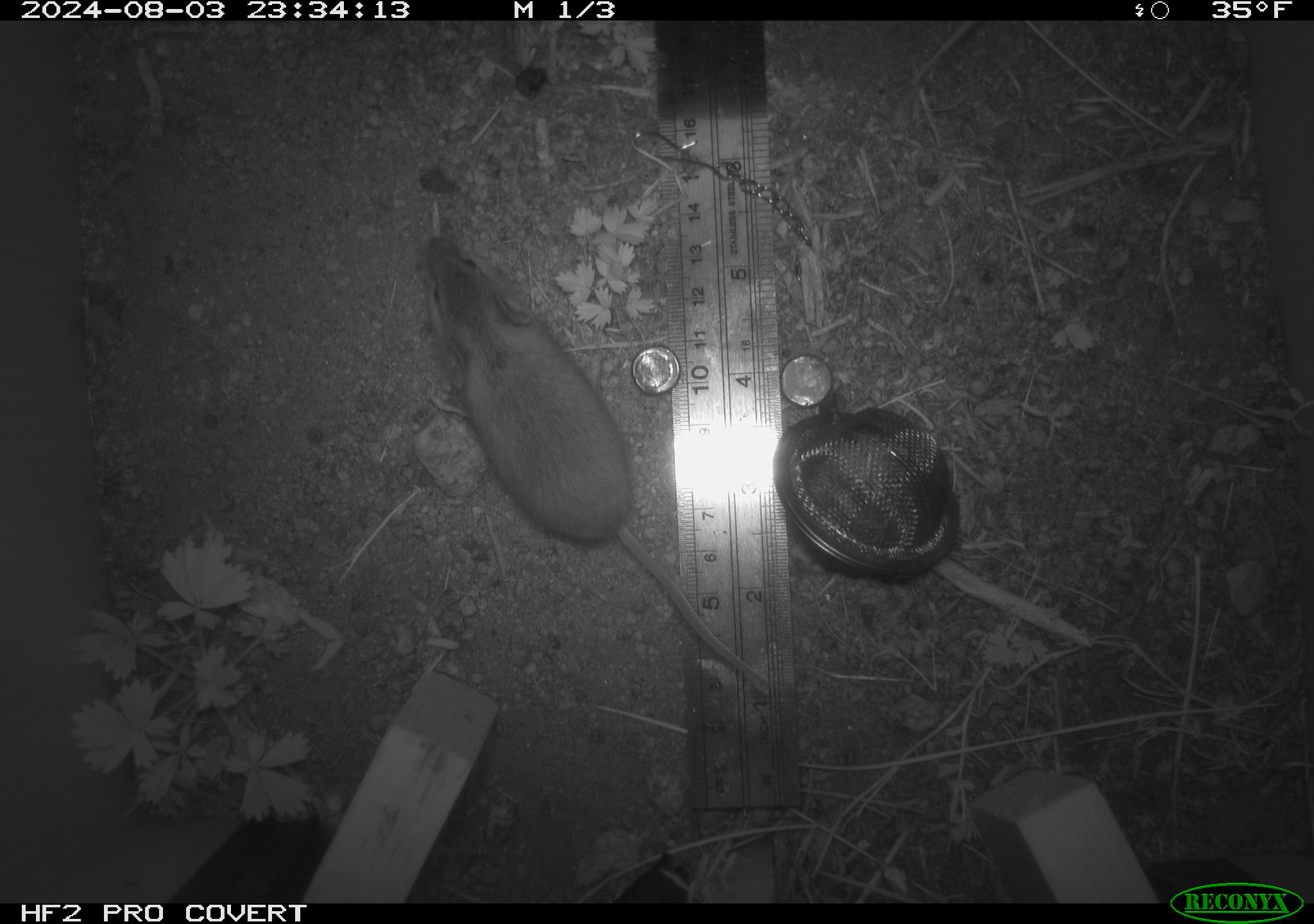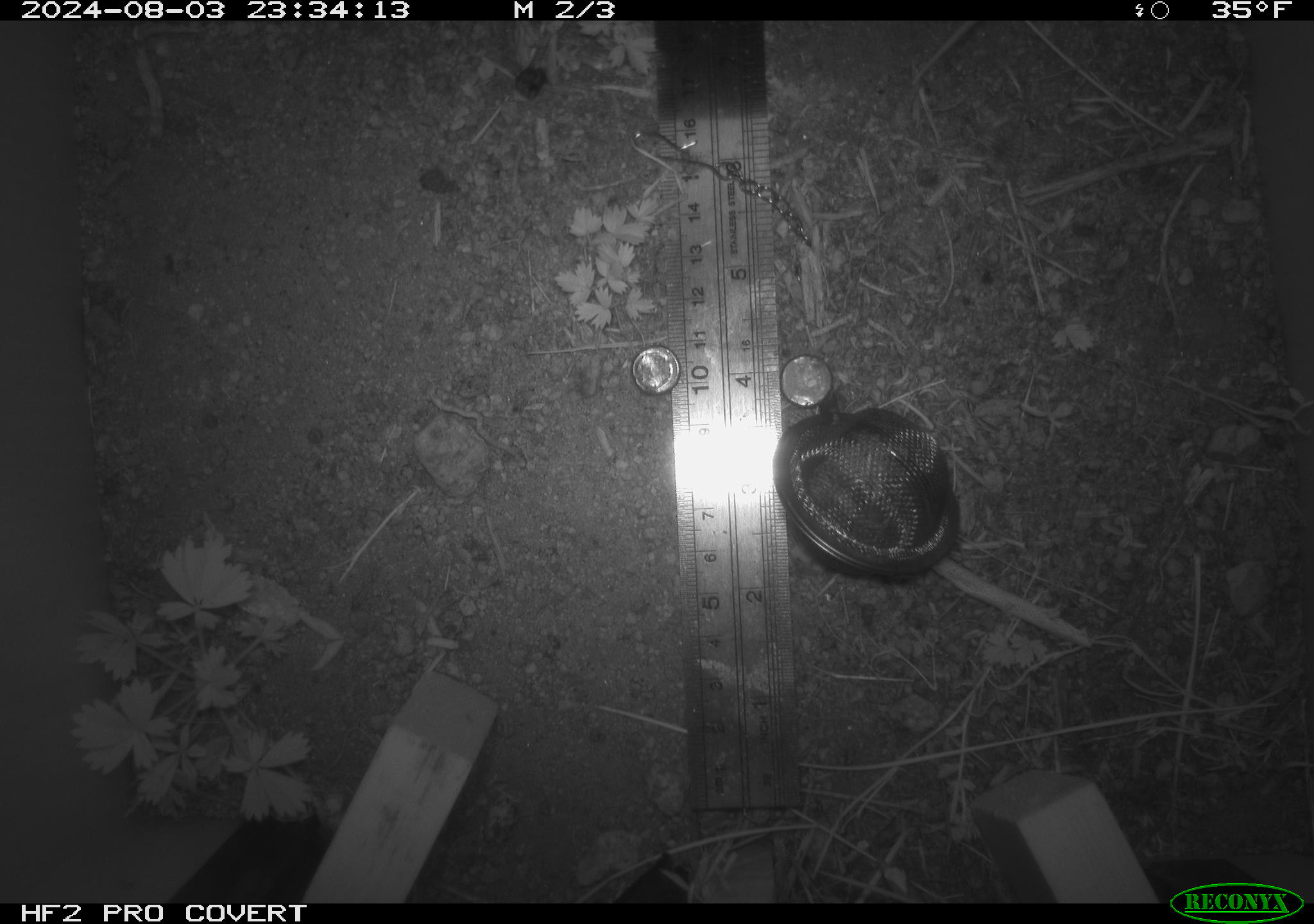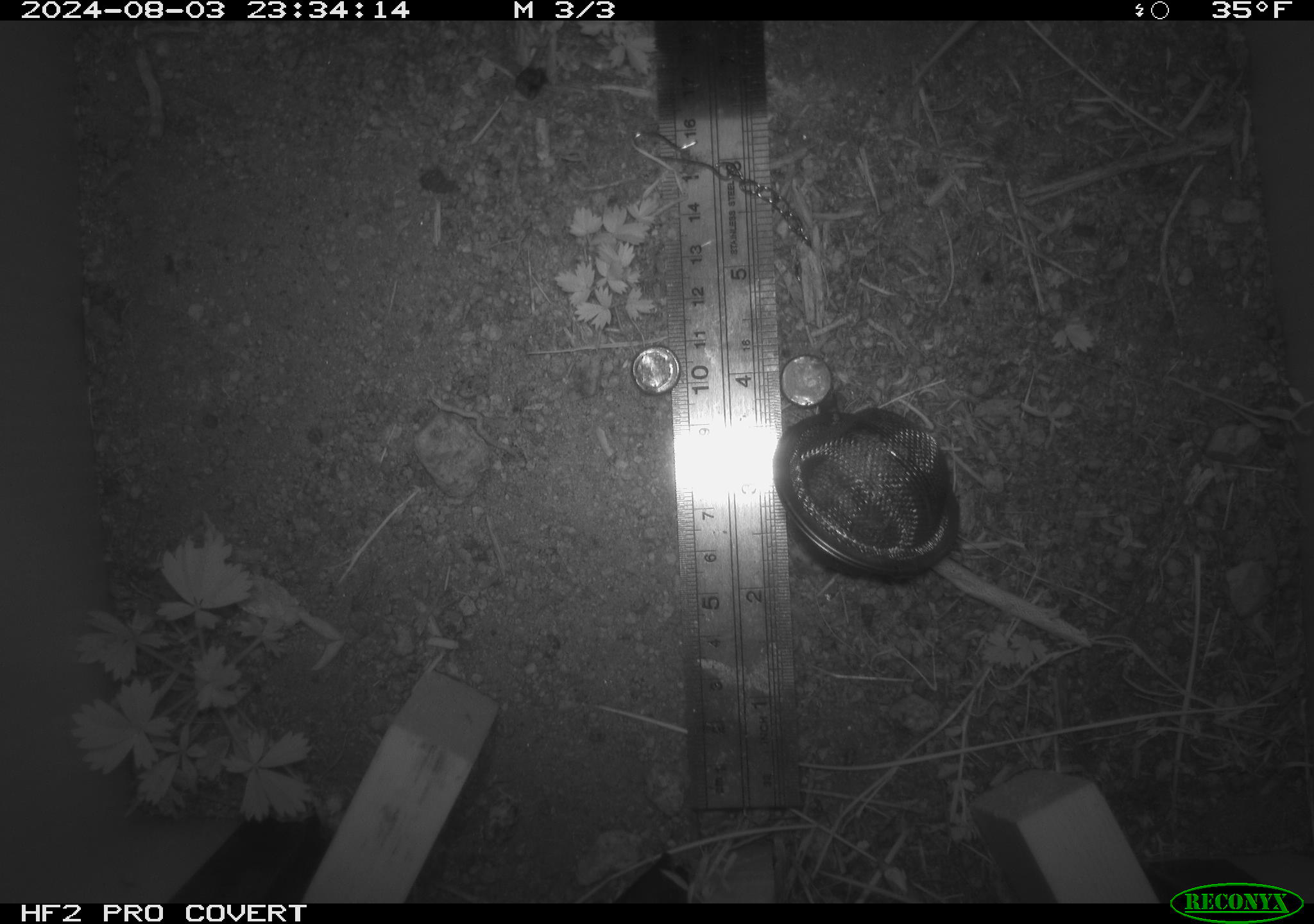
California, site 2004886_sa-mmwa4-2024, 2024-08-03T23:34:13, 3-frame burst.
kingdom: Animalia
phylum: Chordata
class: Mammalia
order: Rodentia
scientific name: Rodentia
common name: mouse species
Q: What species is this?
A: Mouse species (Rodentia).